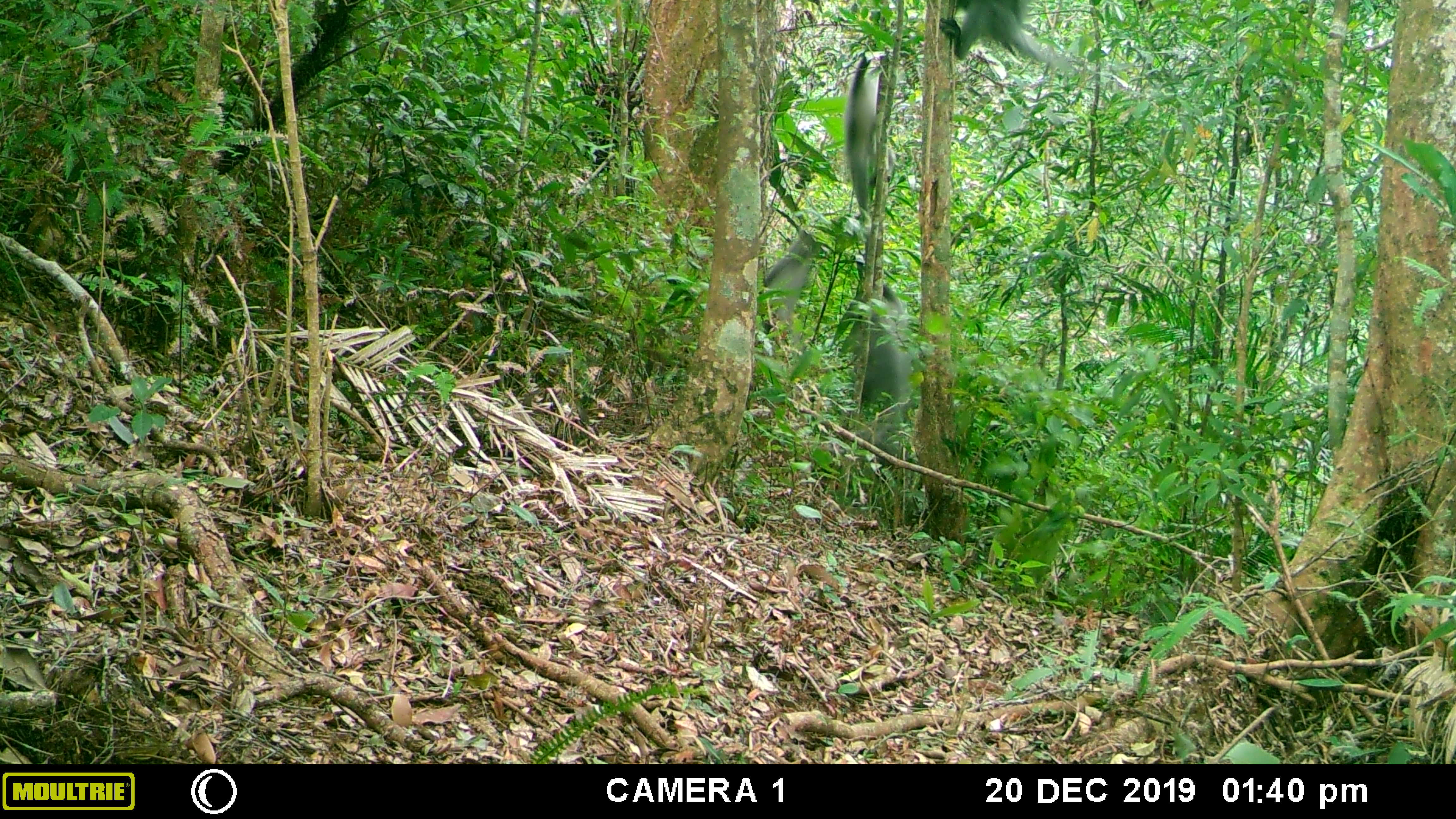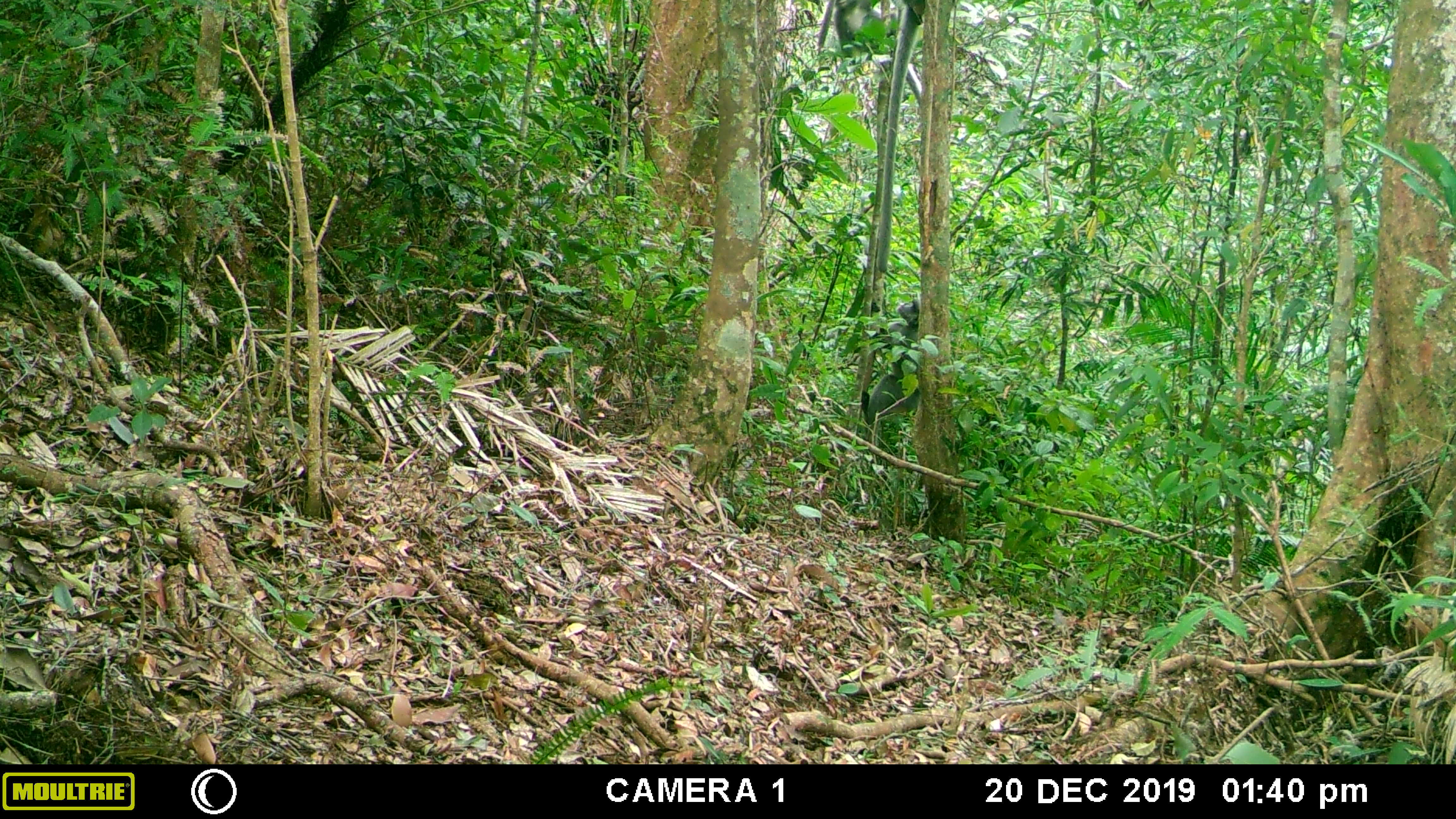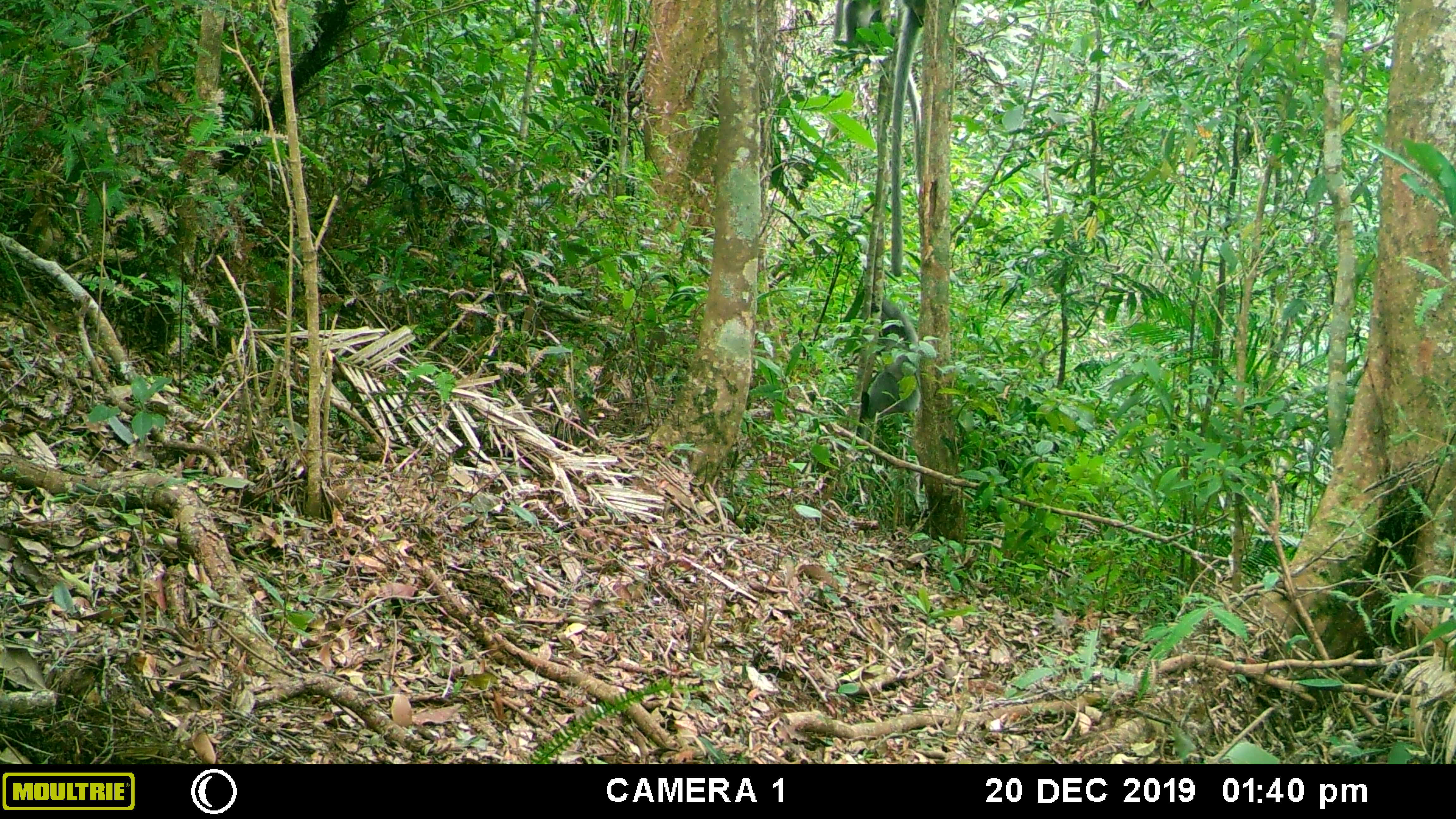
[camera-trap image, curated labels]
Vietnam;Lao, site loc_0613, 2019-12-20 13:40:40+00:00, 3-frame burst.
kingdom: Animalia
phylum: Chordata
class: Mammalia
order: Primates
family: Cercopithecidae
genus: Trachypithecus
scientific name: Trachypithecus phayrei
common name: phayre's langur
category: phayres langur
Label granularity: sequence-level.